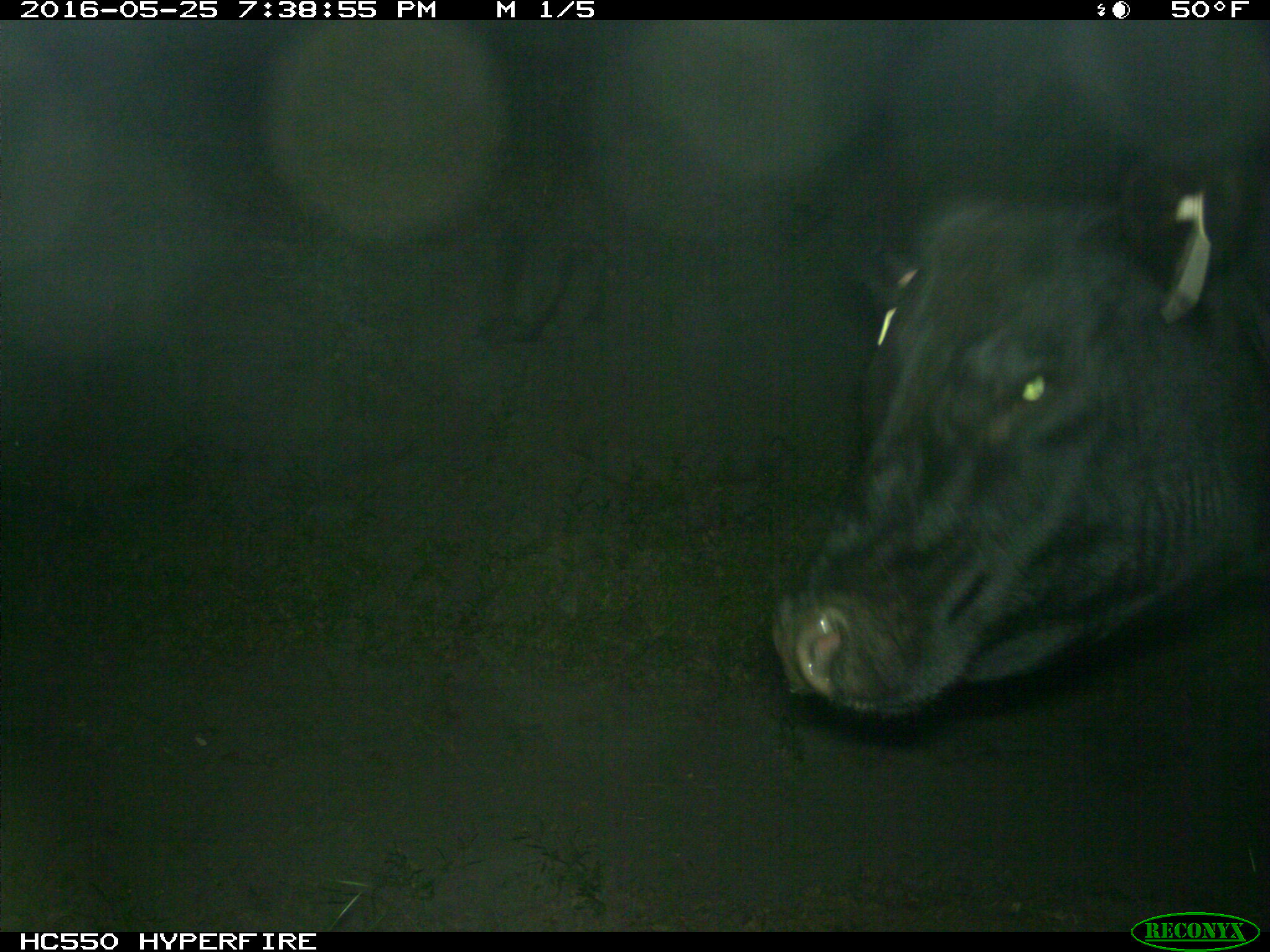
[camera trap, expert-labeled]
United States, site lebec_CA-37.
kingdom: Animalia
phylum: Chordata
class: Mammalia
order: Artiodactyla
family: Bovidae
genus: Bos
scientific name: Bos taurus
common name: domestic cow